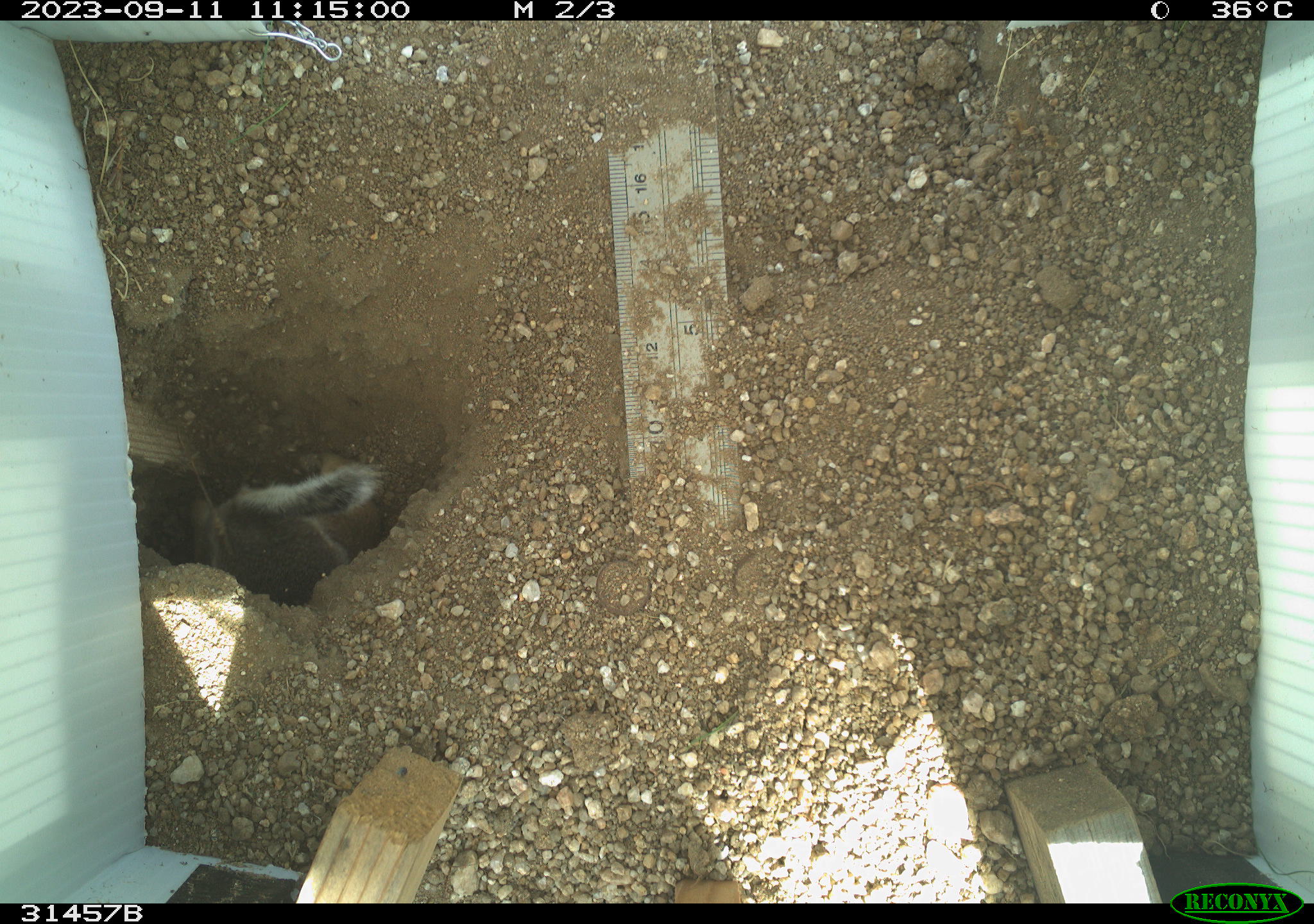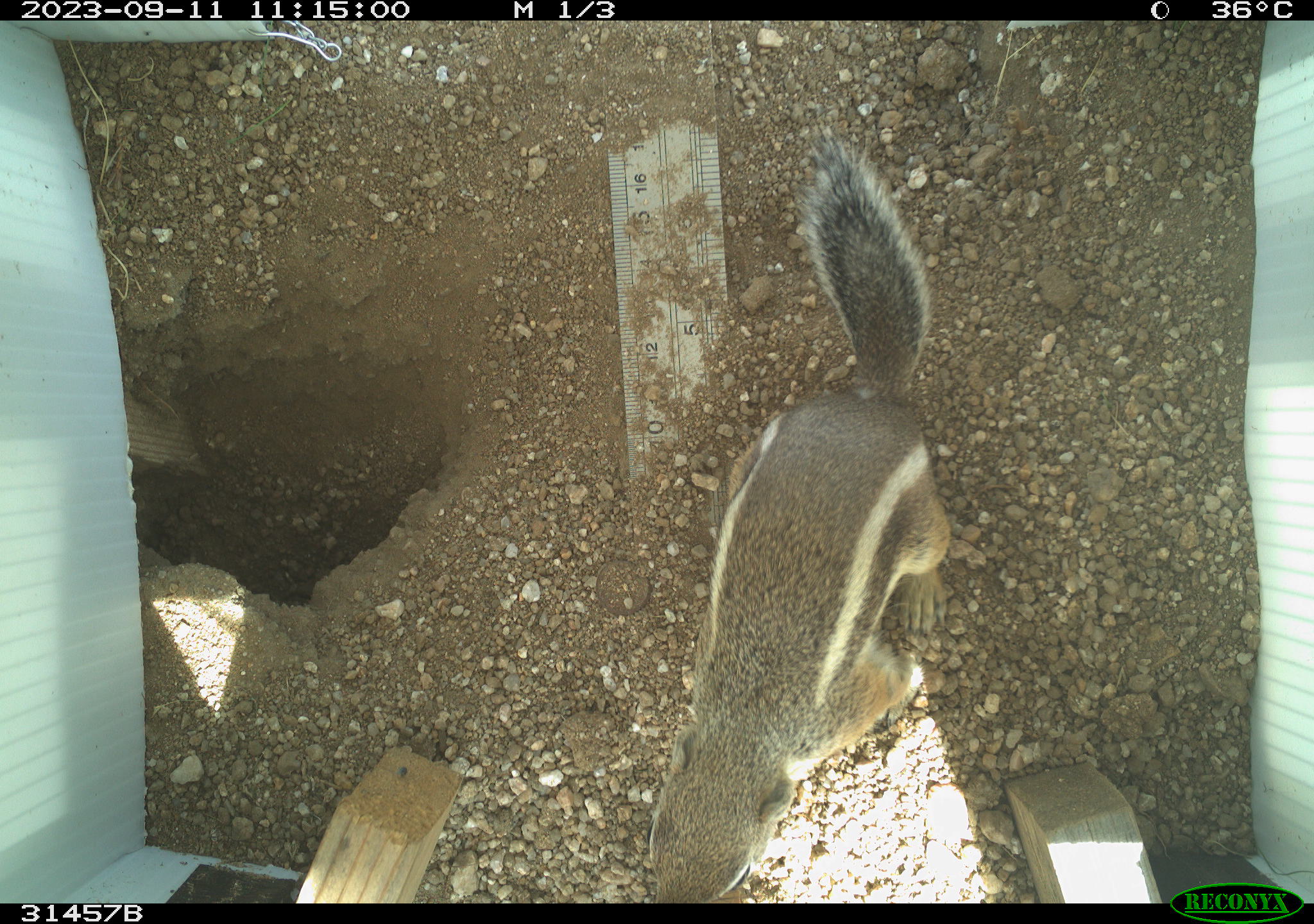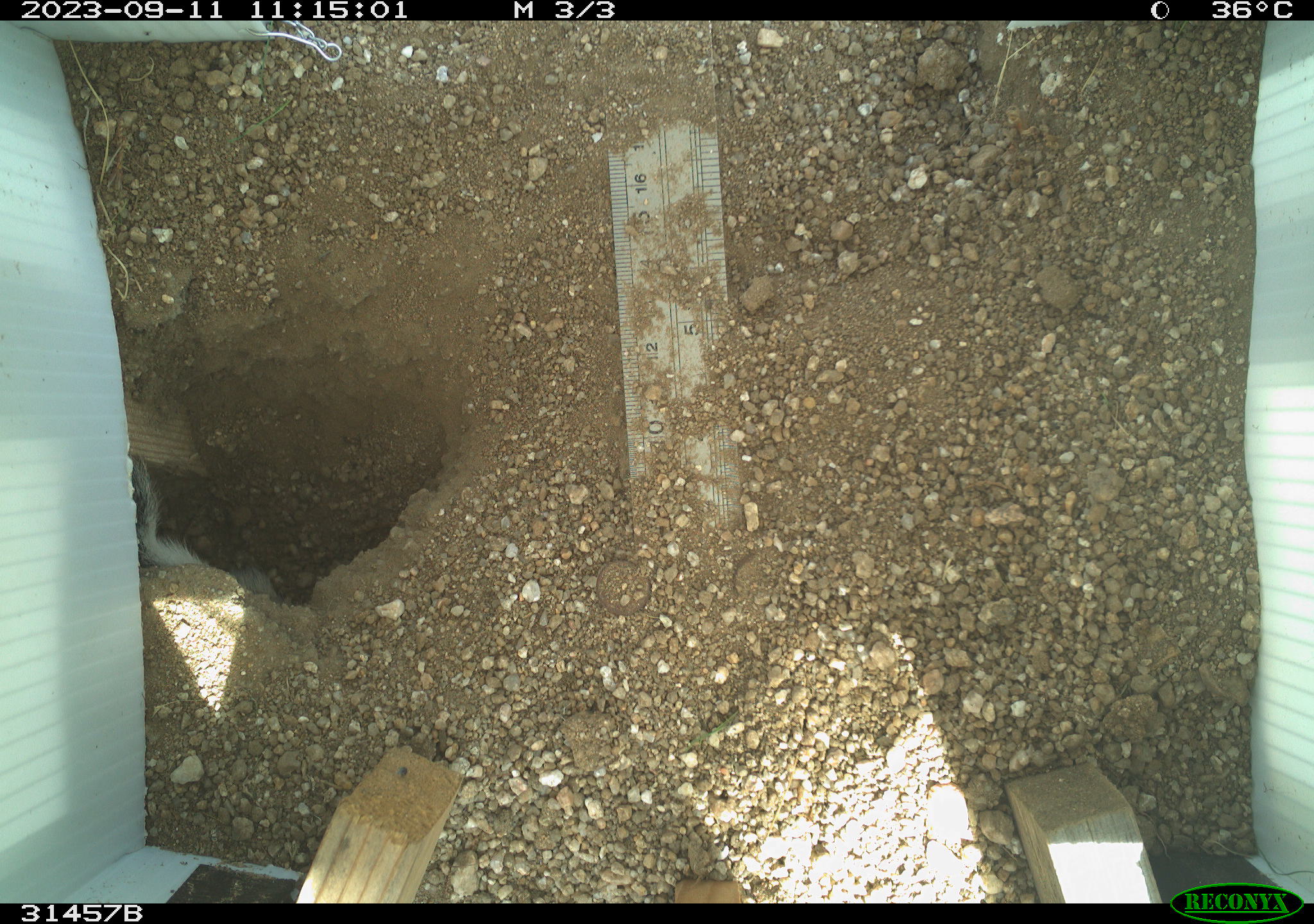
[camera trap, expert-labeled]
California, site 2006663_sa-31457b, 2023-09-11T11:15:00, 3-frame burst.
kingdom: Animalia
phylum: Chordata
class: Mammalia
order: Rodentia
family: Sciuridae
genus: Ammospermophilus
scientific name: Ammospermophilus leucurus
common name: white-tailed antelope squirrel